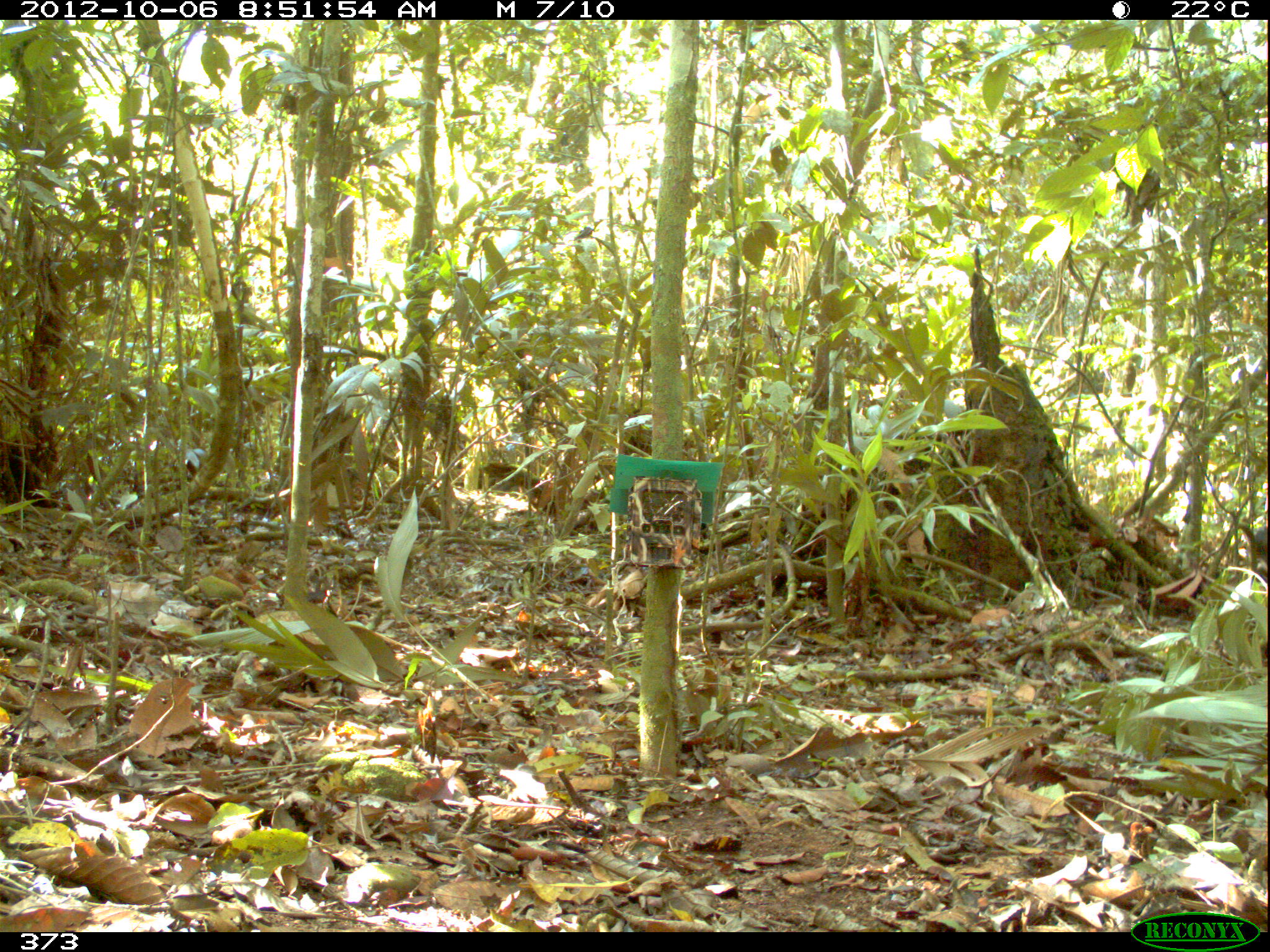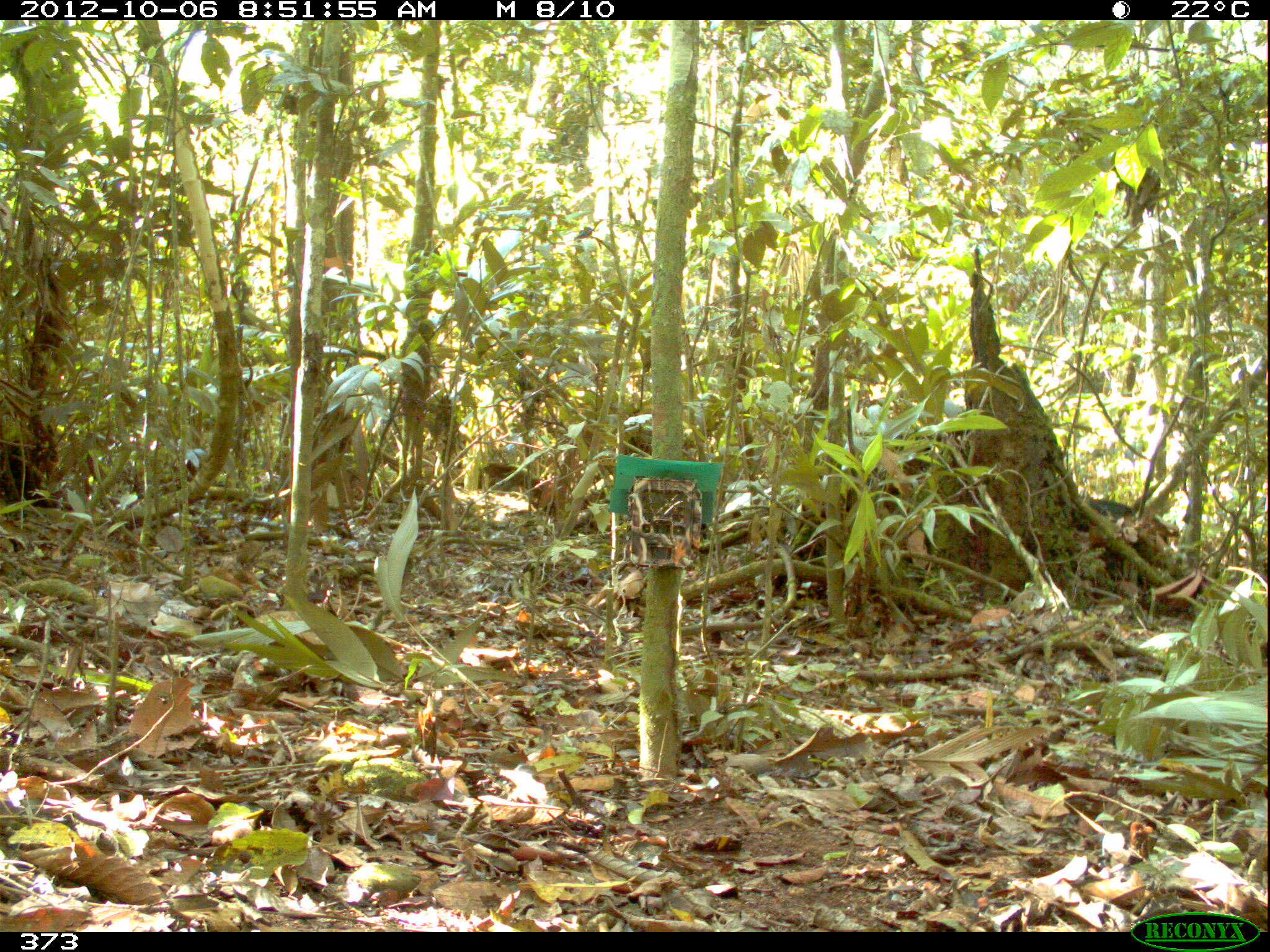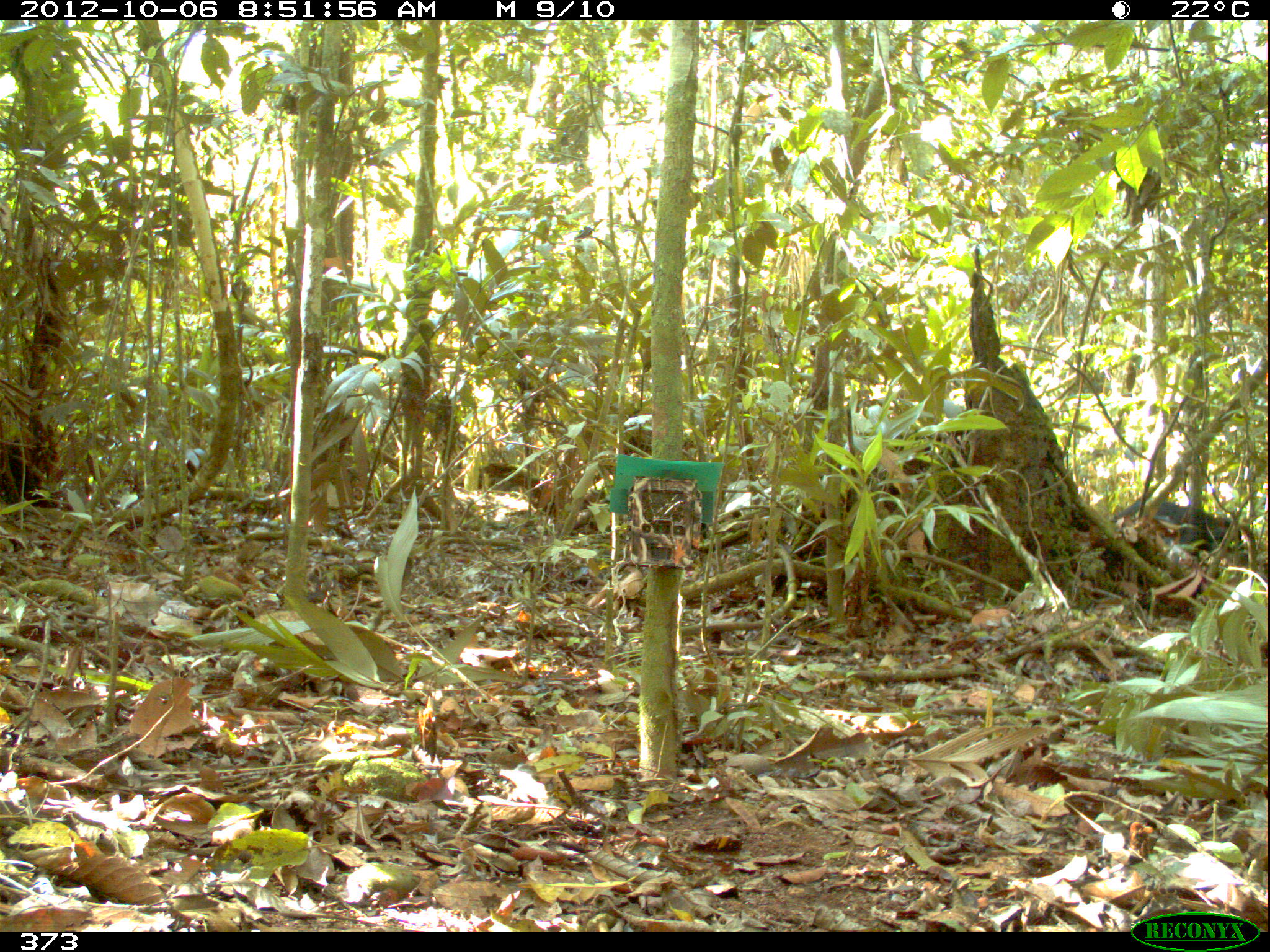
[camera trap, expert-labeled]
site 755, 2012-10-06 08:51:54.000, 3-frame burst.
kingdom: Animalia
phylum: Chordata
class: Mammalia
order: Artiodactyla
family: Tayassuidae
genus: Tayassu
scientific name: Tayassu pecari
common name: white-lipped peccary